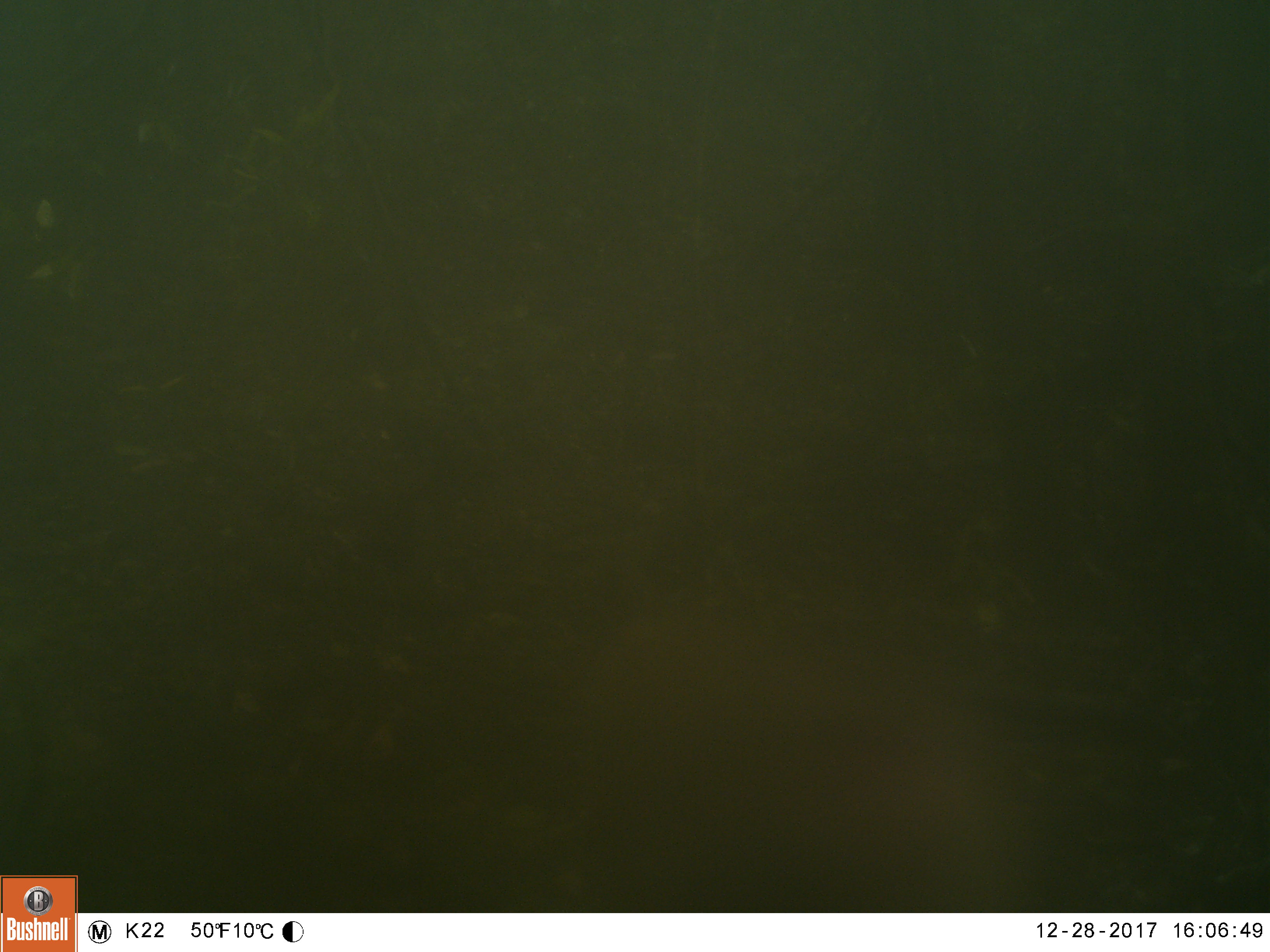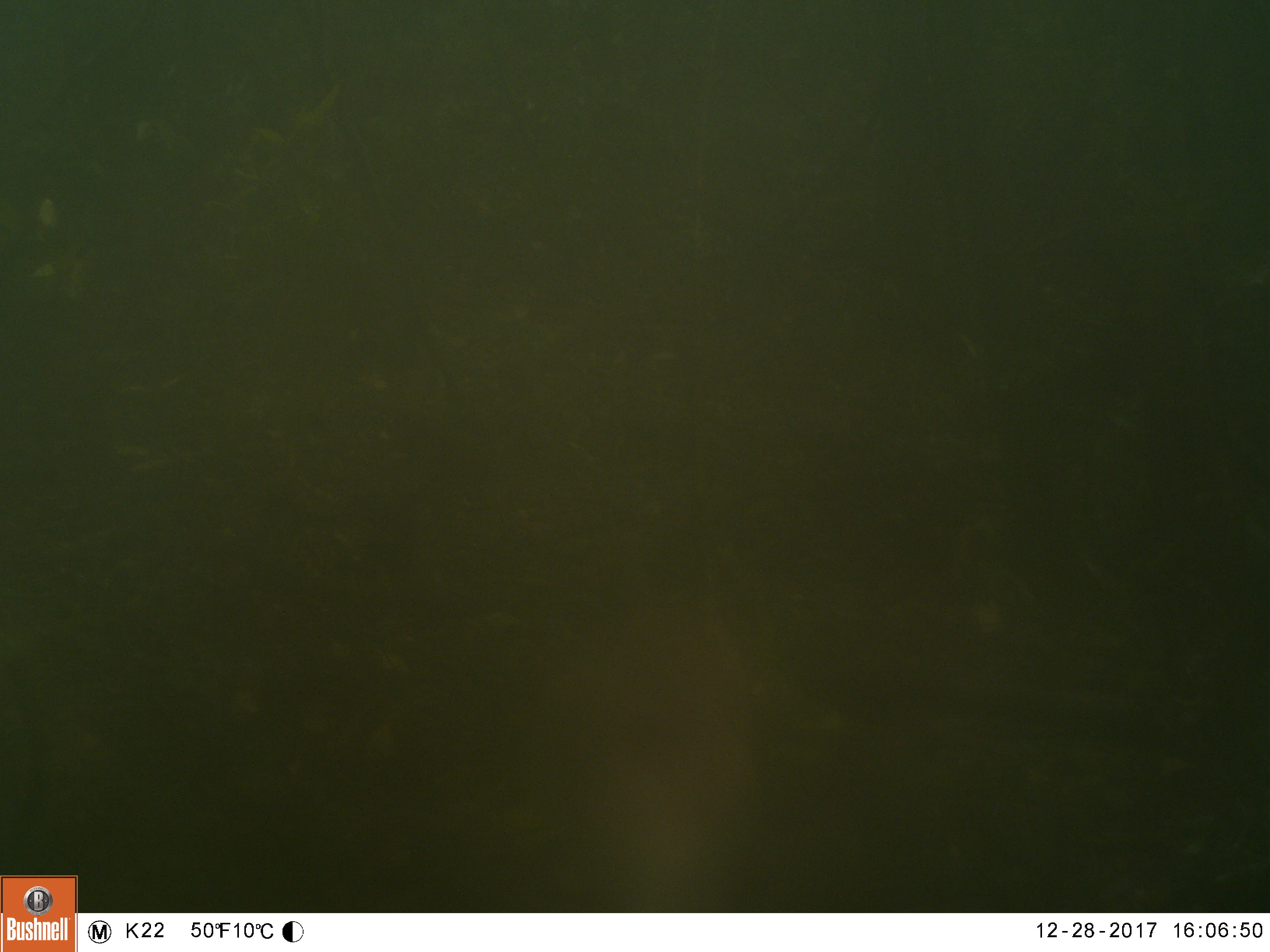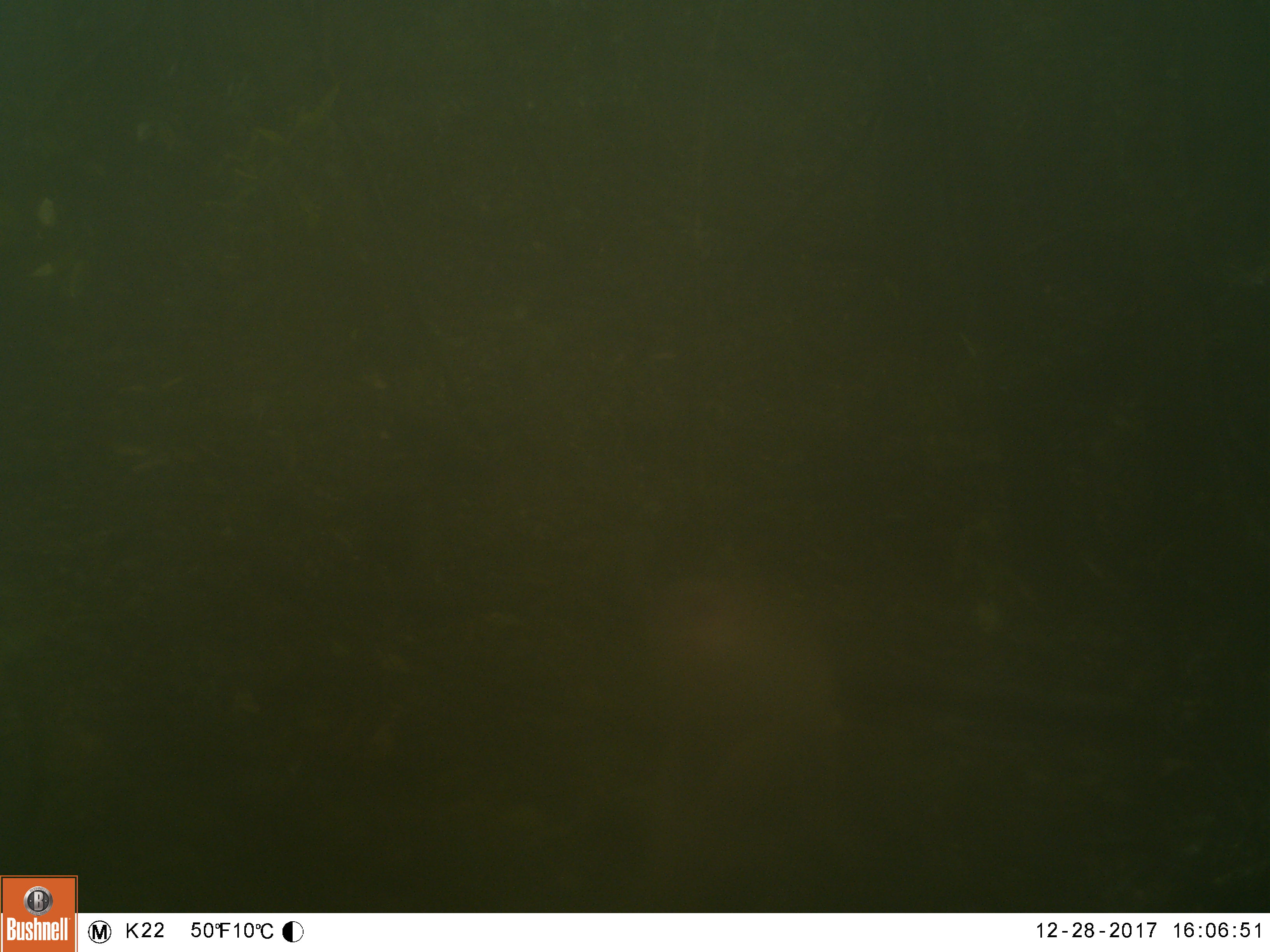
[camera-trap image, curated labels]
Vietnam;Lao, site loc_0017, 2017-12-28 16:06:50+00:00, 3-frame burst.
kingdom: Animalia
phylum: Chordata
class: Mammalia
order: Artiodactyla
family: Cervidae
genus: Muntiacus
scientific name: Muntiacus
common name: muntjacs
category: unidentified muntjac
Unidentified muntjac (muntjacs) (Muntiacus). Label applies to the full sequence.